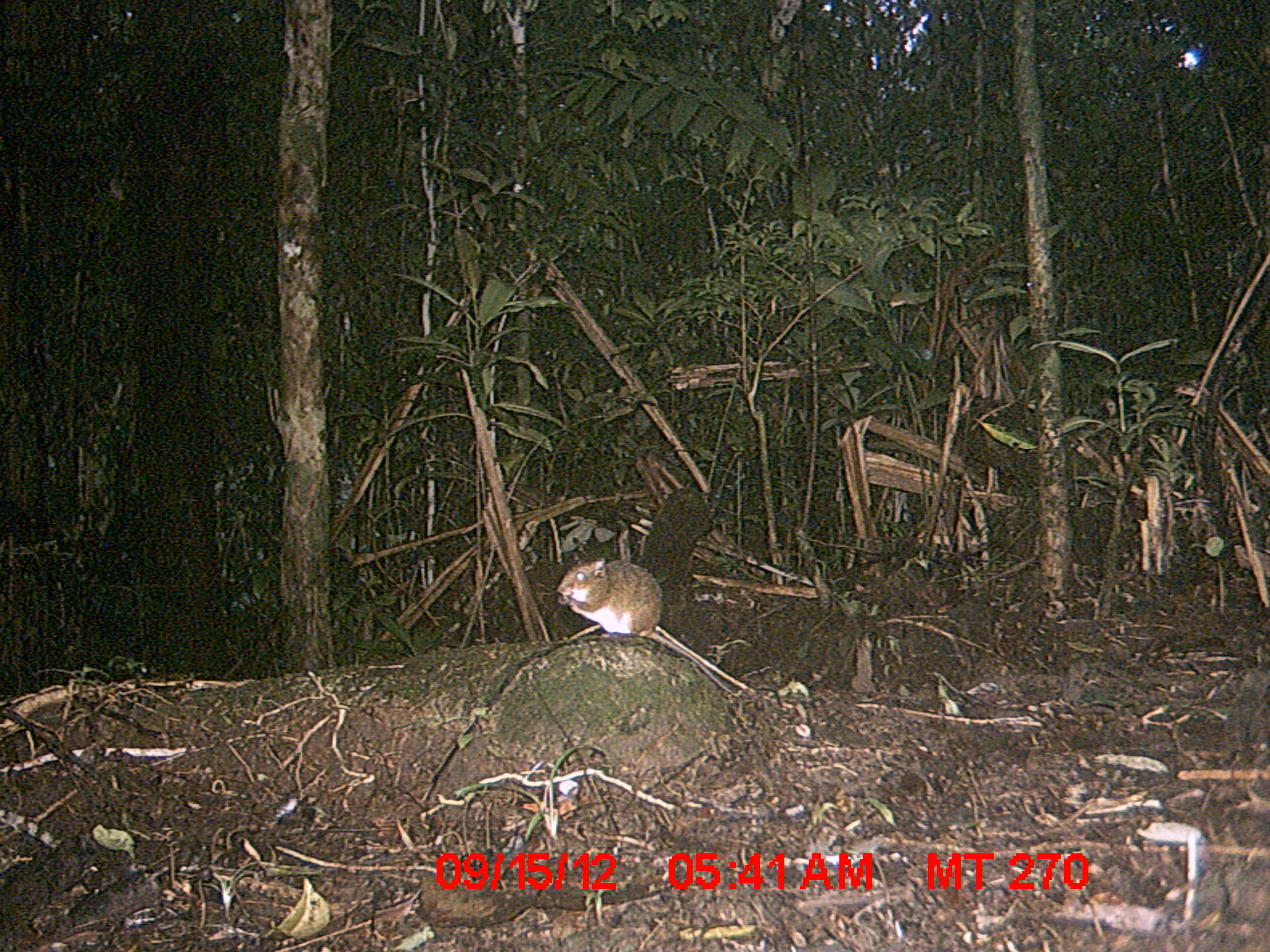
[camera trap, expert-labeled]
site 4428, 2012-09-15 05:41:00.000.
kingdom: Animalia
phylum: Chordata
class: Mammalia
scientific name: Mammalia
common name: mammals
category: small mammal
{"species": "small mammal (mammals) (Mammalia)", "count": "1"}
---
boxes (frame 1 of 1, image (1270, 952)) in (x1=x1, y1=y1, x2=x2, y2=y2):
small mammal: (x1=532, y1=557, x2=740, y2=697)